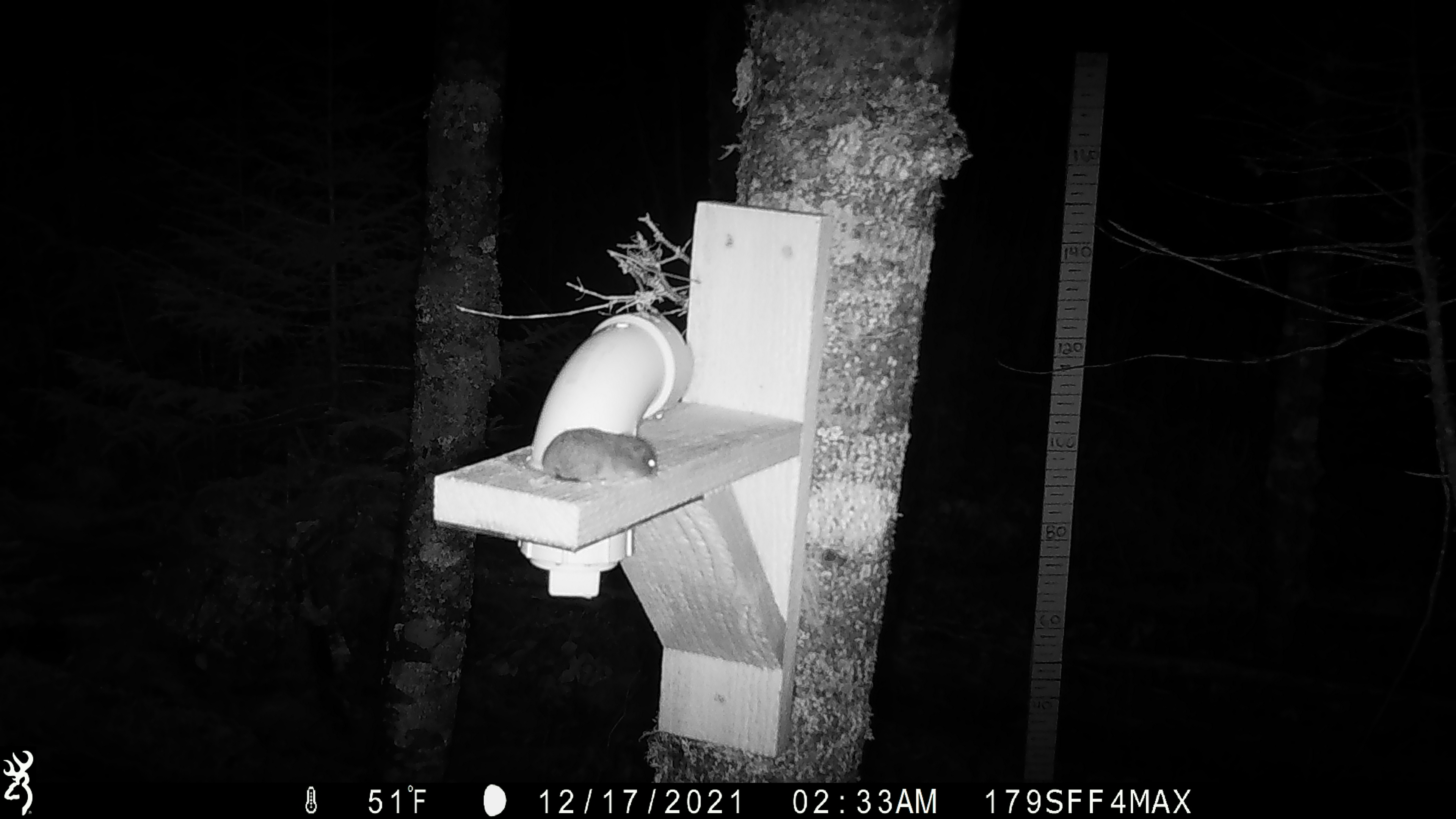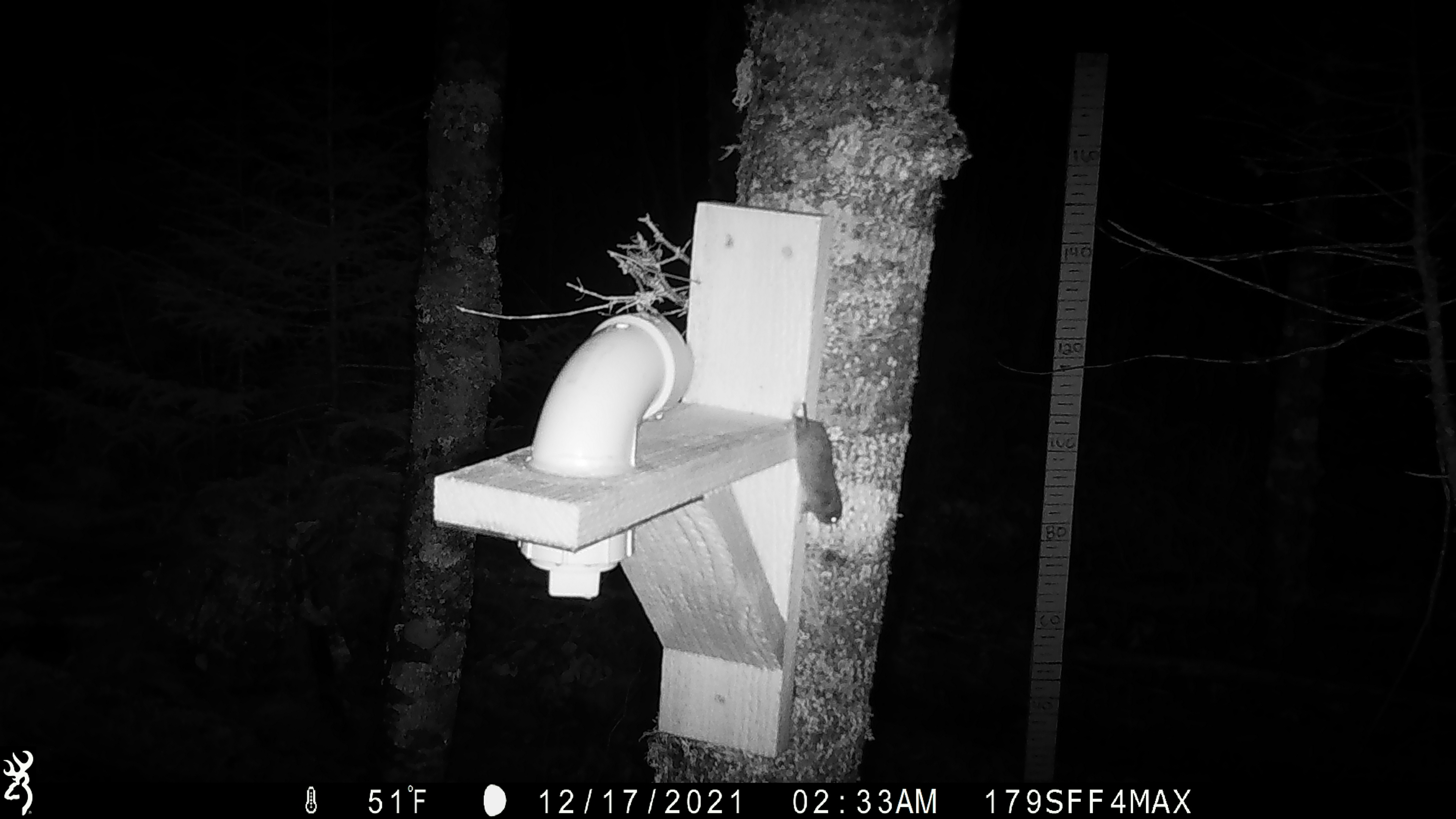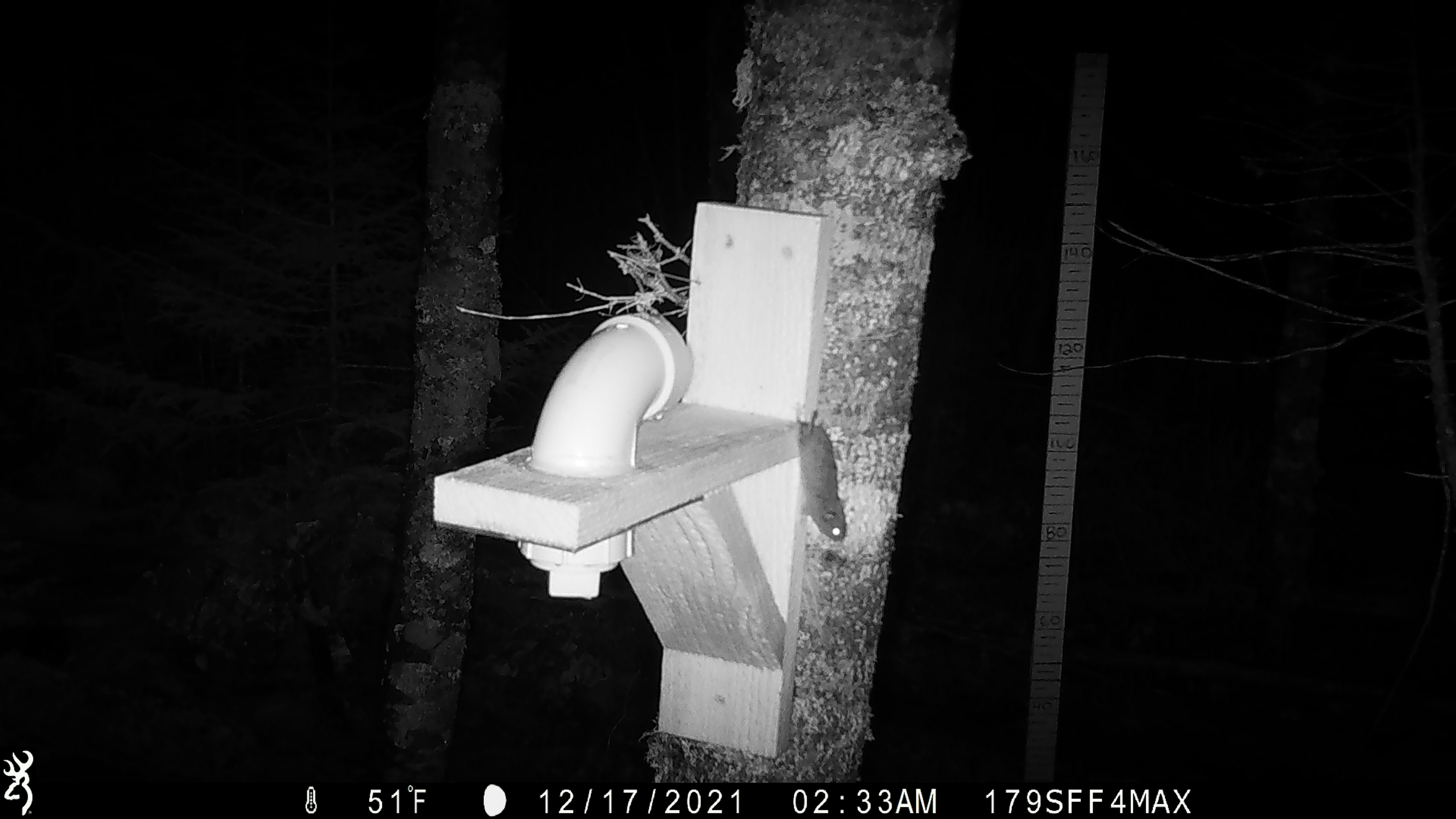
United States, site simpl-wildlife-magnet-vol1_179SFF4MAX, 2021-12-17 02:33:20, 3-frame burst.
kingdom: Animalia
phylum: Chordata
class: Mammalia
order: Rodentia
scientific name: Rodentia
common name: mouse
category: mouse sp.